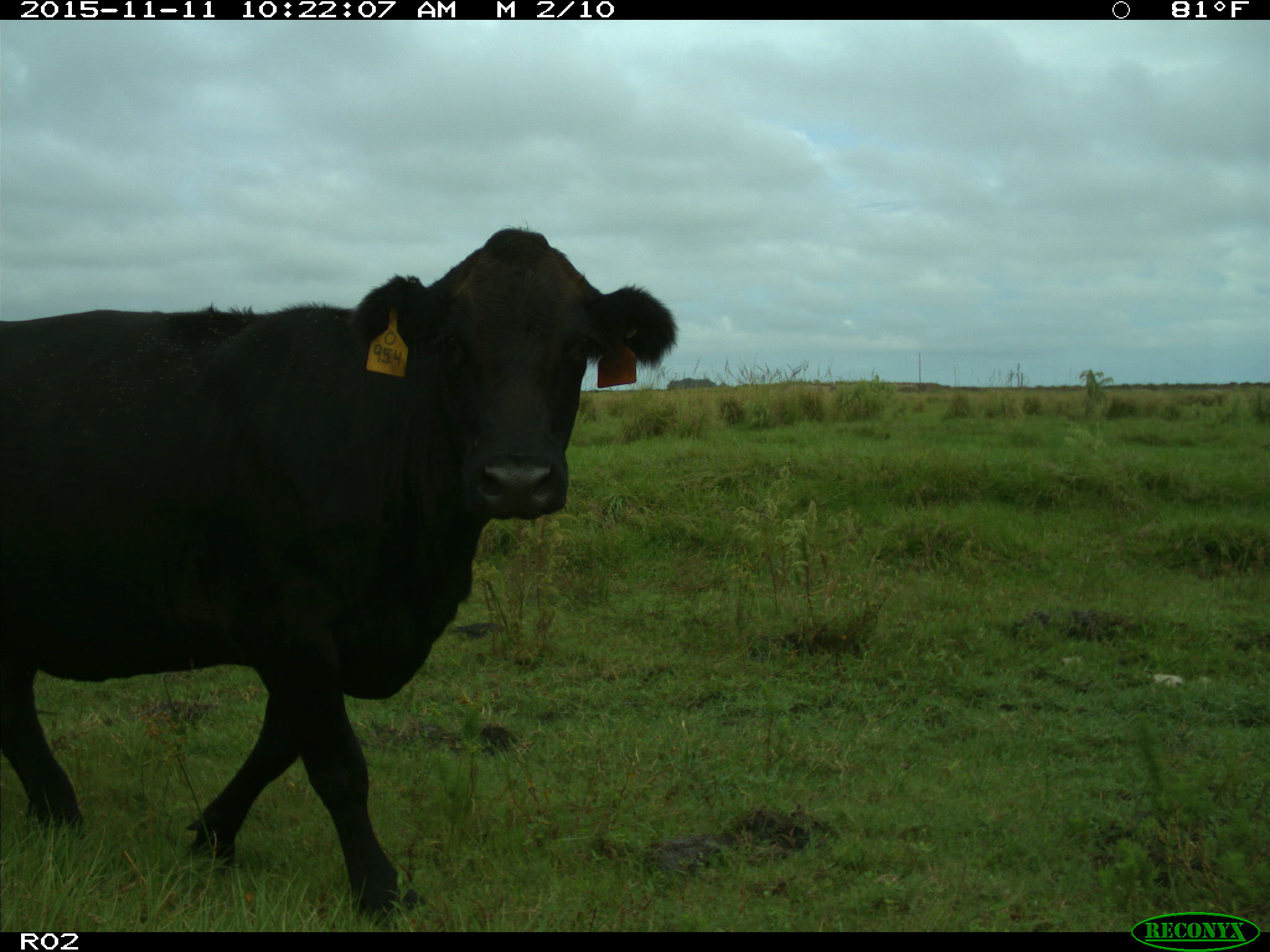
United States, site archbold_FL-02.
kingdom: Animalia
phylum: Chordata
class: Mammalia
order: Artiodactyla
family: Bovidae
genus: Bos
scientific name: Bos taurus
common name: domestic cow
Bos taurus (domestic cow).